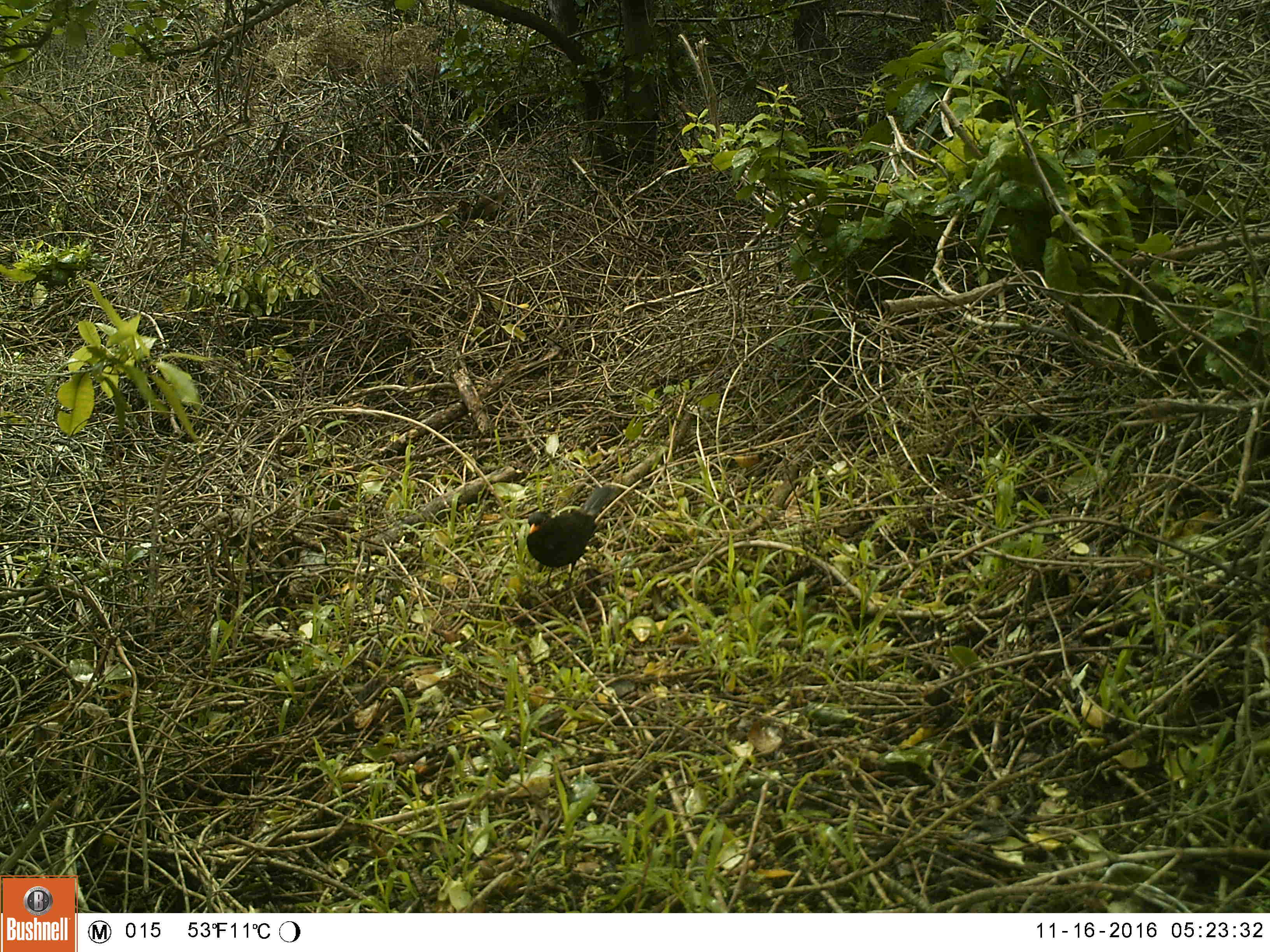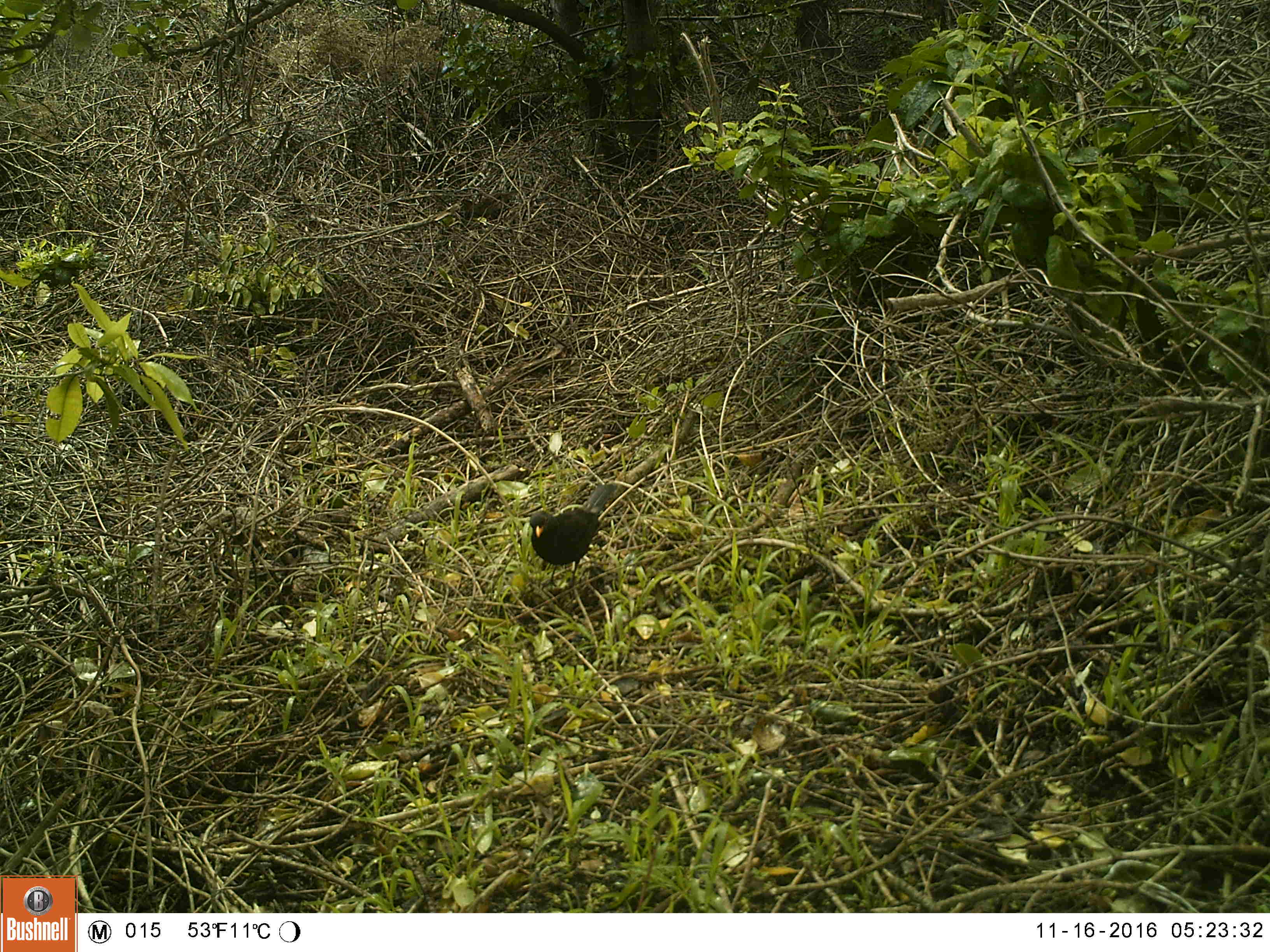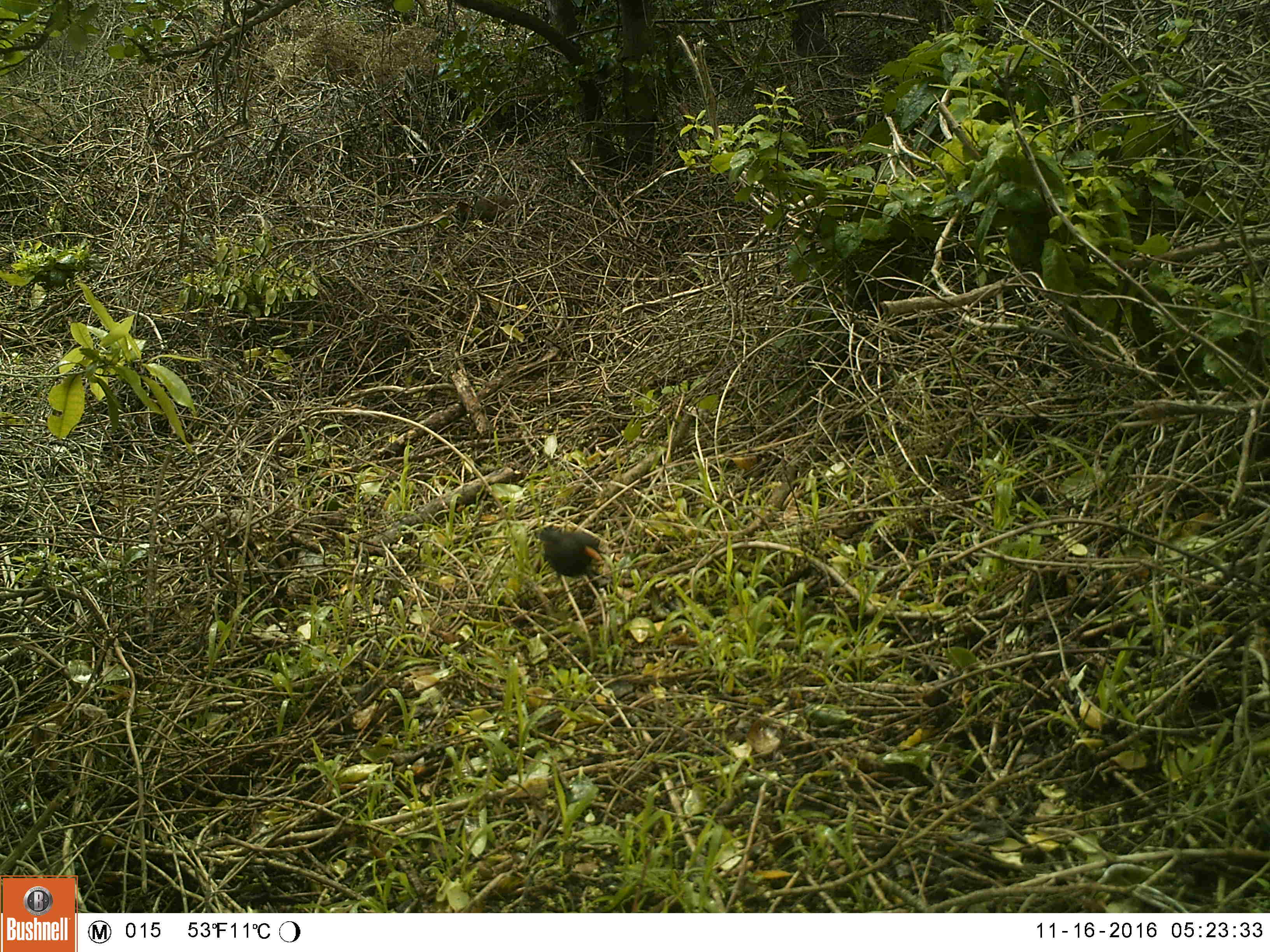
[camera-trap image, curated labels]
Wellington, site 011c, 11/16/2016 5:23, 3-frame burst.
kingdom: Animalia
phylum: Chordata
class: Aves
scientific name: Aves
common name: bird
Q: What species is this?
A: Bird (Aves).